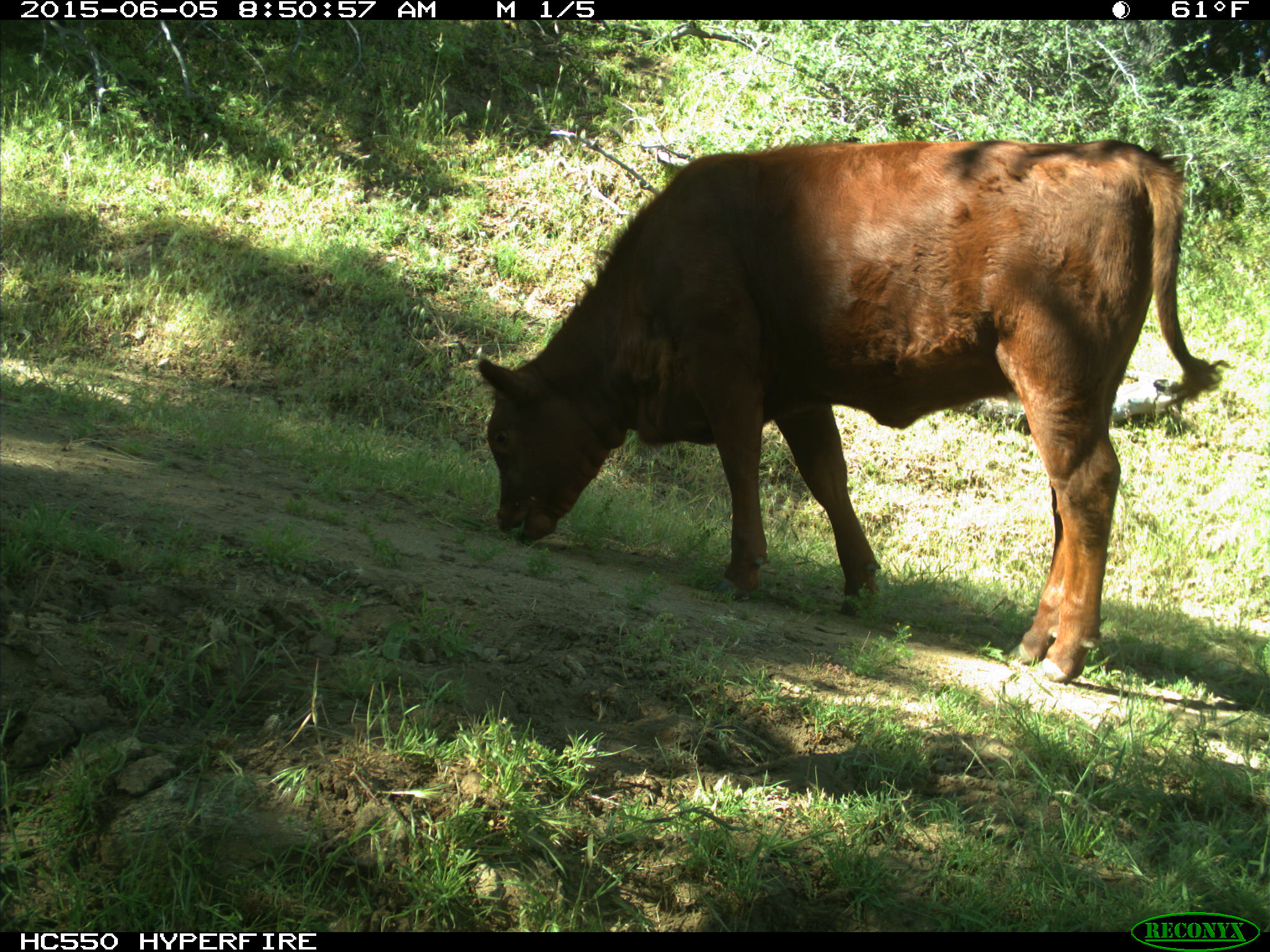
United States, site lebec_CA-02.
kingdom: Animalia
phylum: Chordata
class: Mammalia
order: Artiodactyla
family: Bovidae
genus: Bos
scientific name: Bos taurus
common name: domestic cow